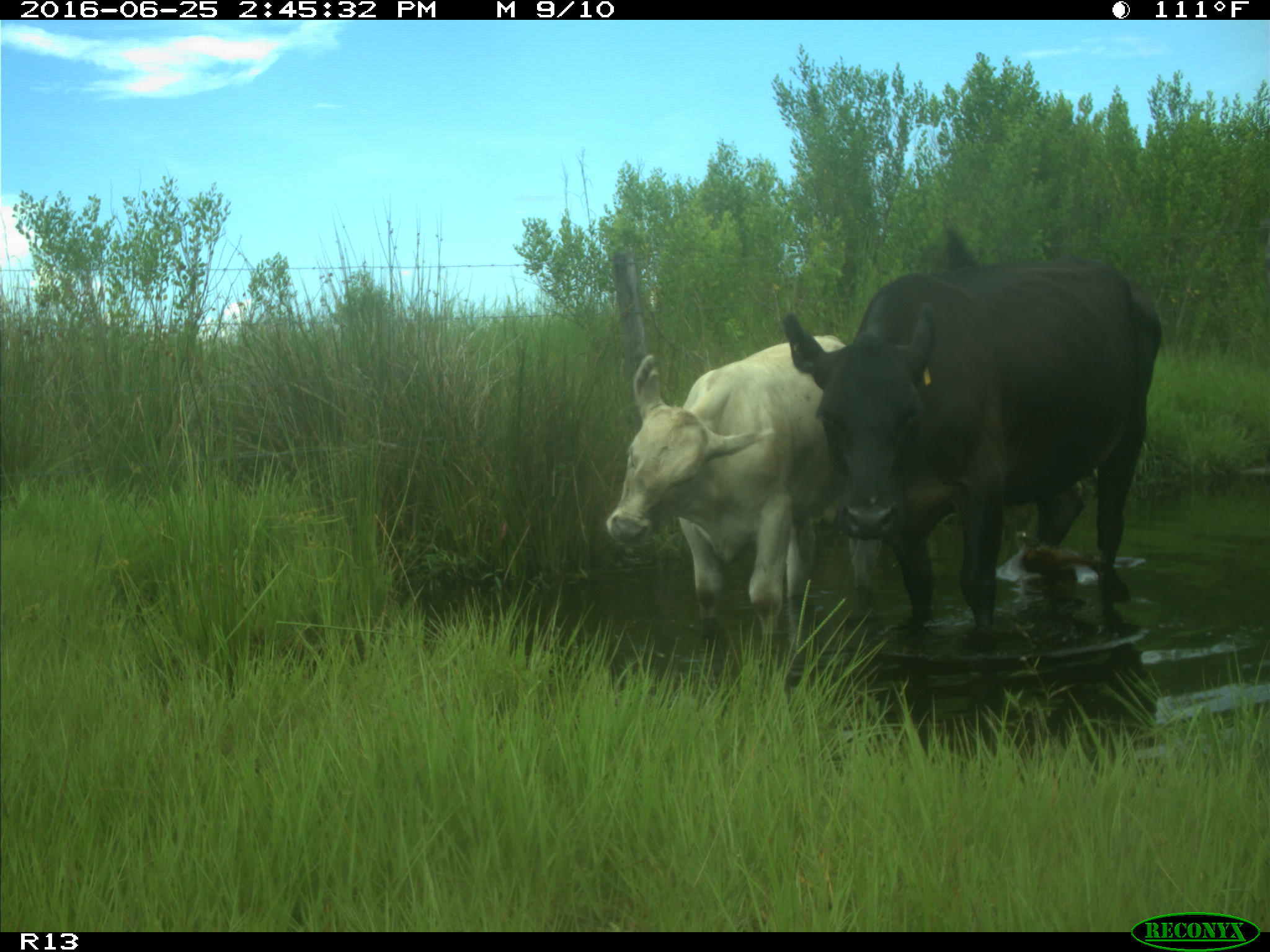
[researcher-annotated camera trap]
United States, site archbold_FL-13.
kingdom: Animalia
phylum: Chordata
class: Mammalia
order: Artiodactyla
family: Bovidae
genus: Bos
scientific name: Bos taurus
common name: domestic cow